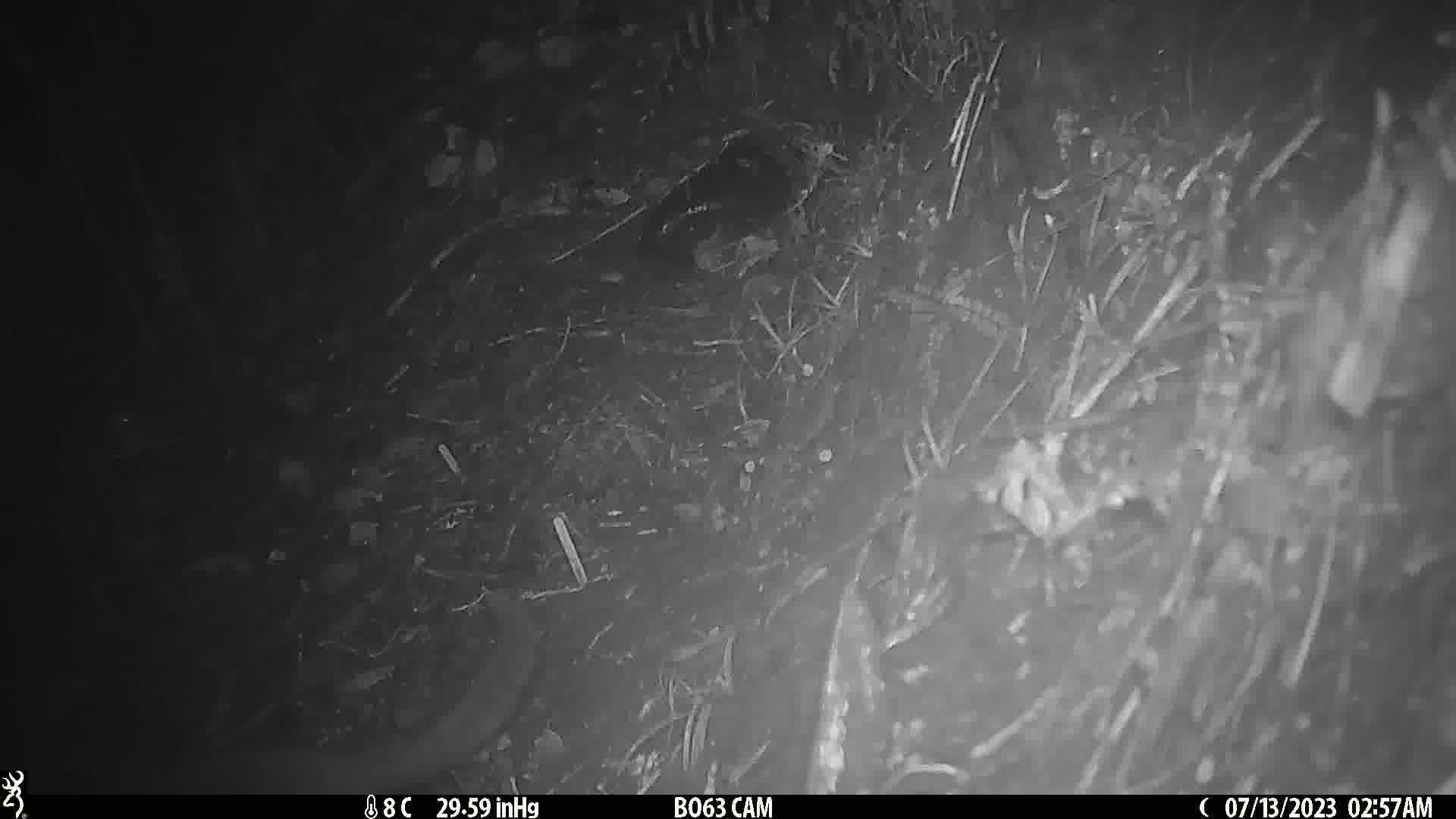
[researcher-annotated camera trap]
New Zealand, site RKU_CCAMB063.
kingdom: Animalia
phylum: Chordata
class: Mammalia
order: Carnivora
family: Felidae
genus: Felis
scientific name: Felis catus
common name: domestic cat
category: cat